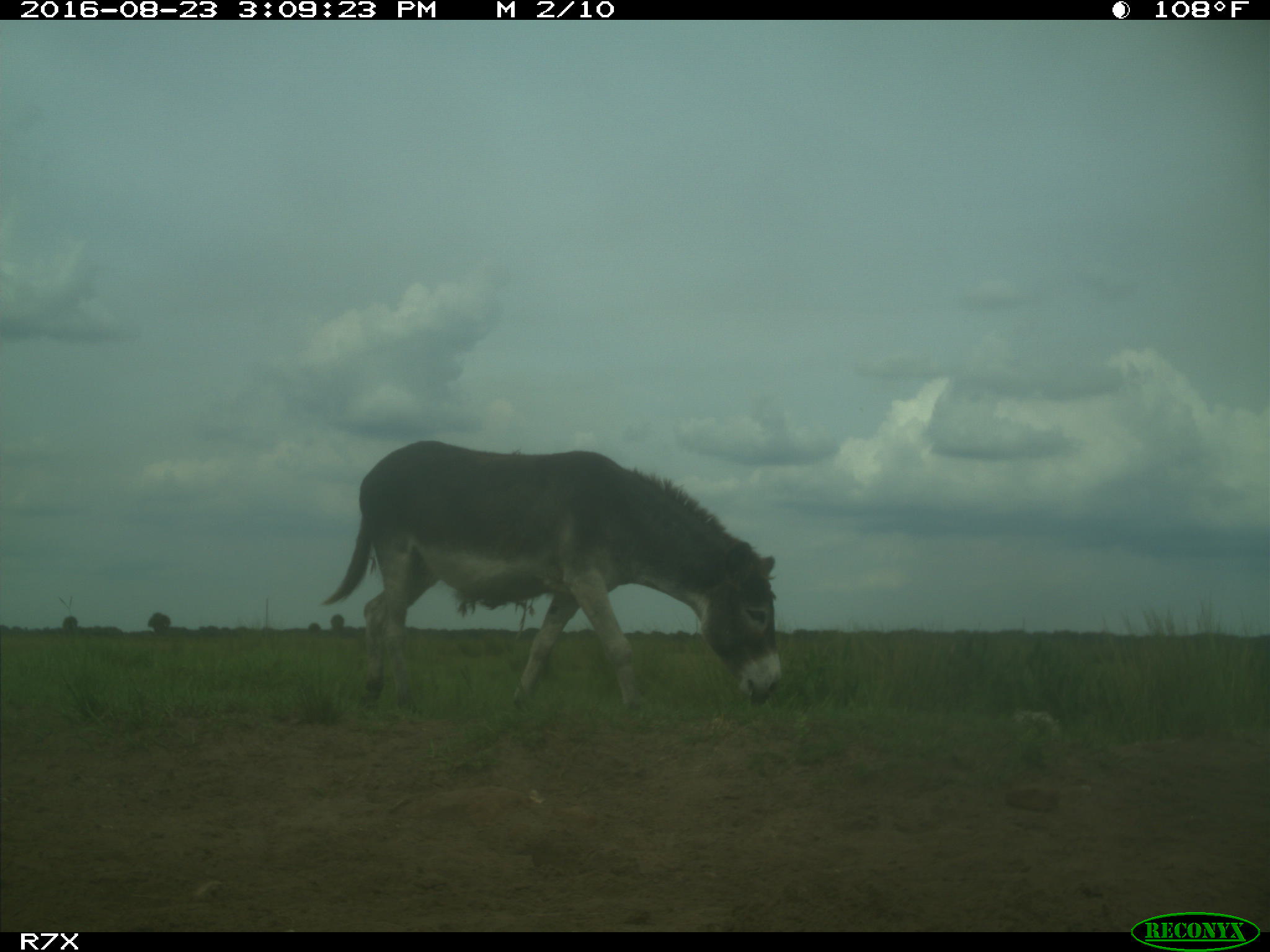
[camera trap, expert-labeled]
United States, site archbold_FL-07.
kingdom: Animalia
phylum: Chordata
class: Mammalia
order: Perissodactyla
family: Equidae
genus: Equus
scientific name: Equus africanus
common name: african wild ass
Equus africanus (african wild ass).